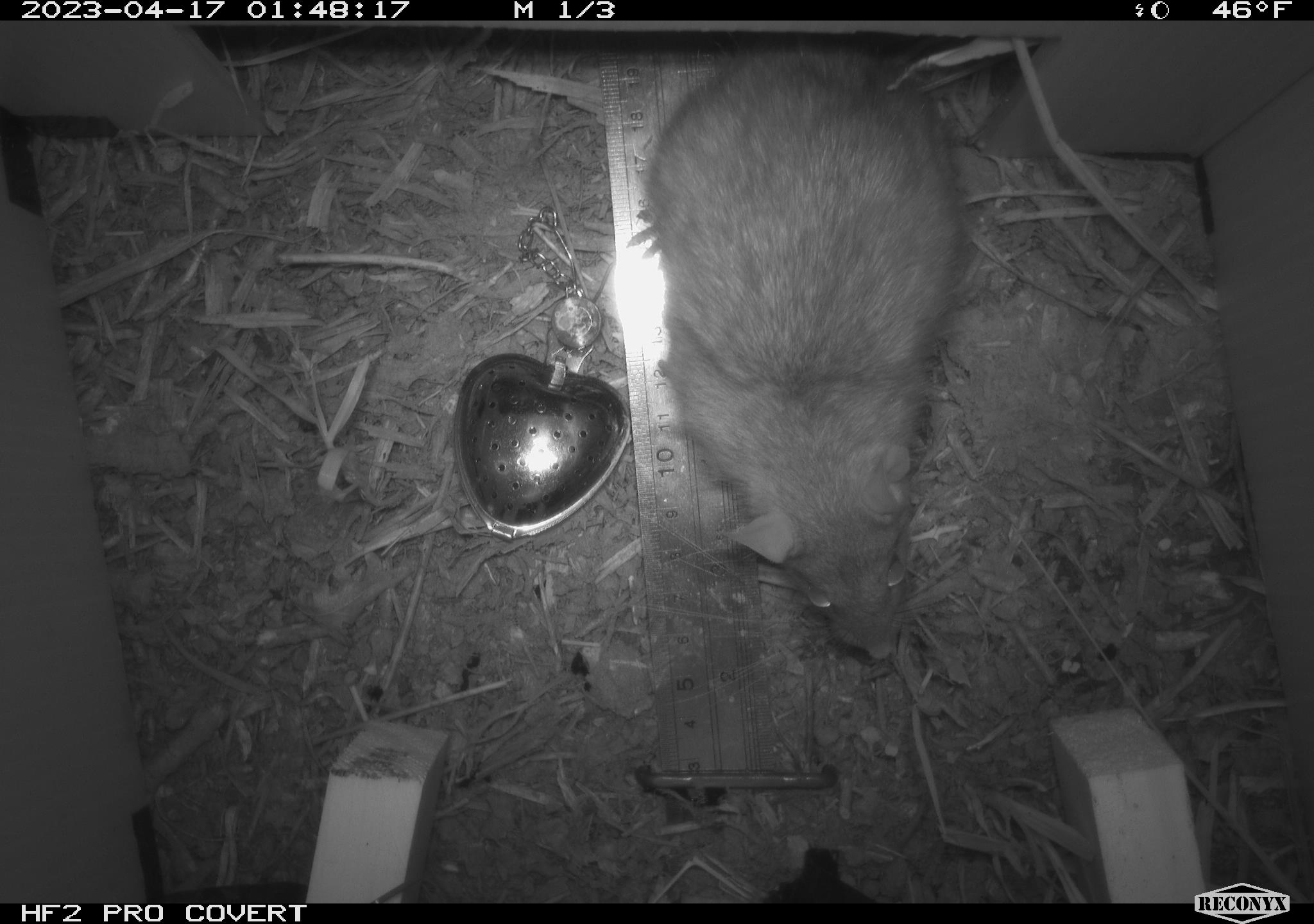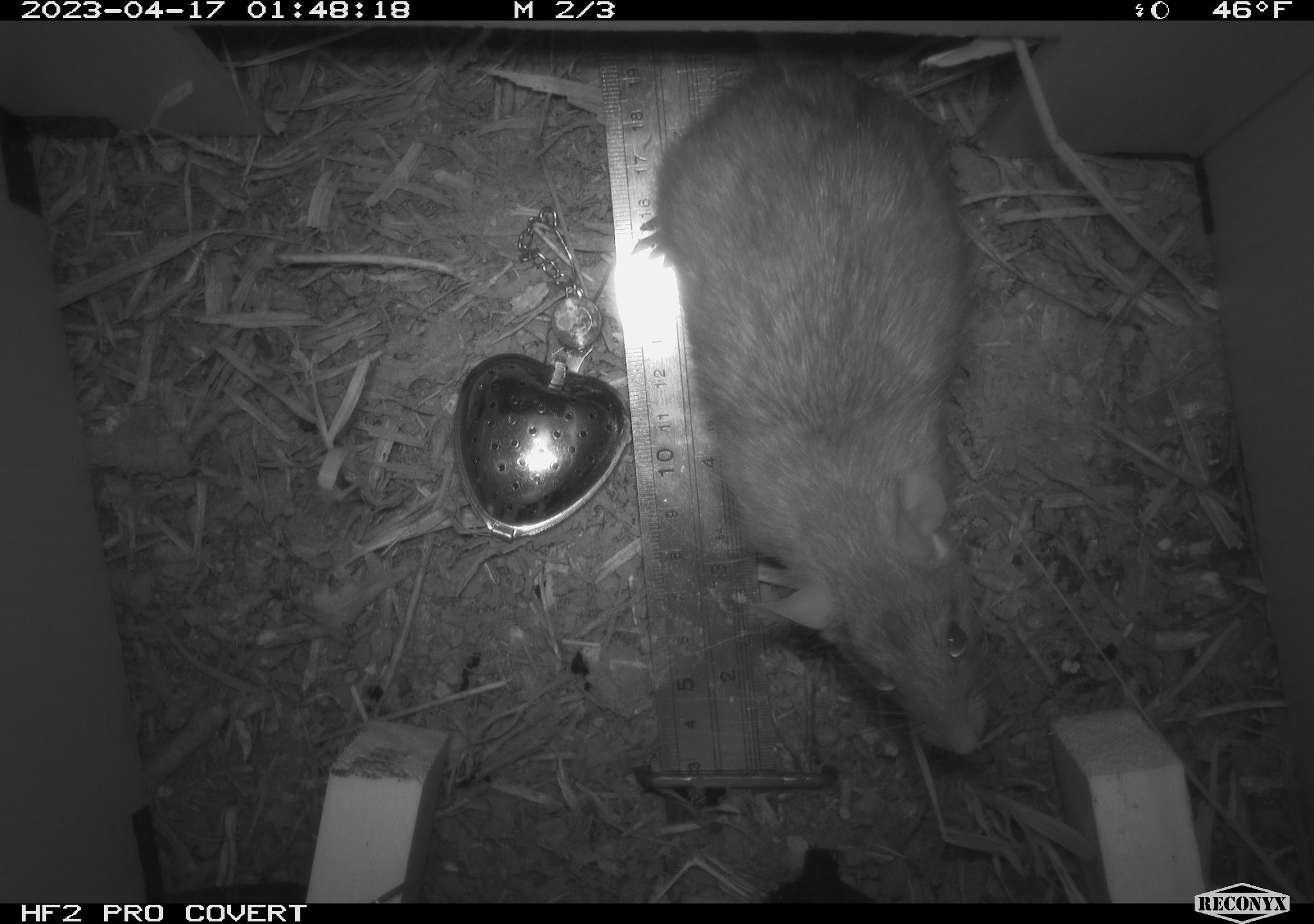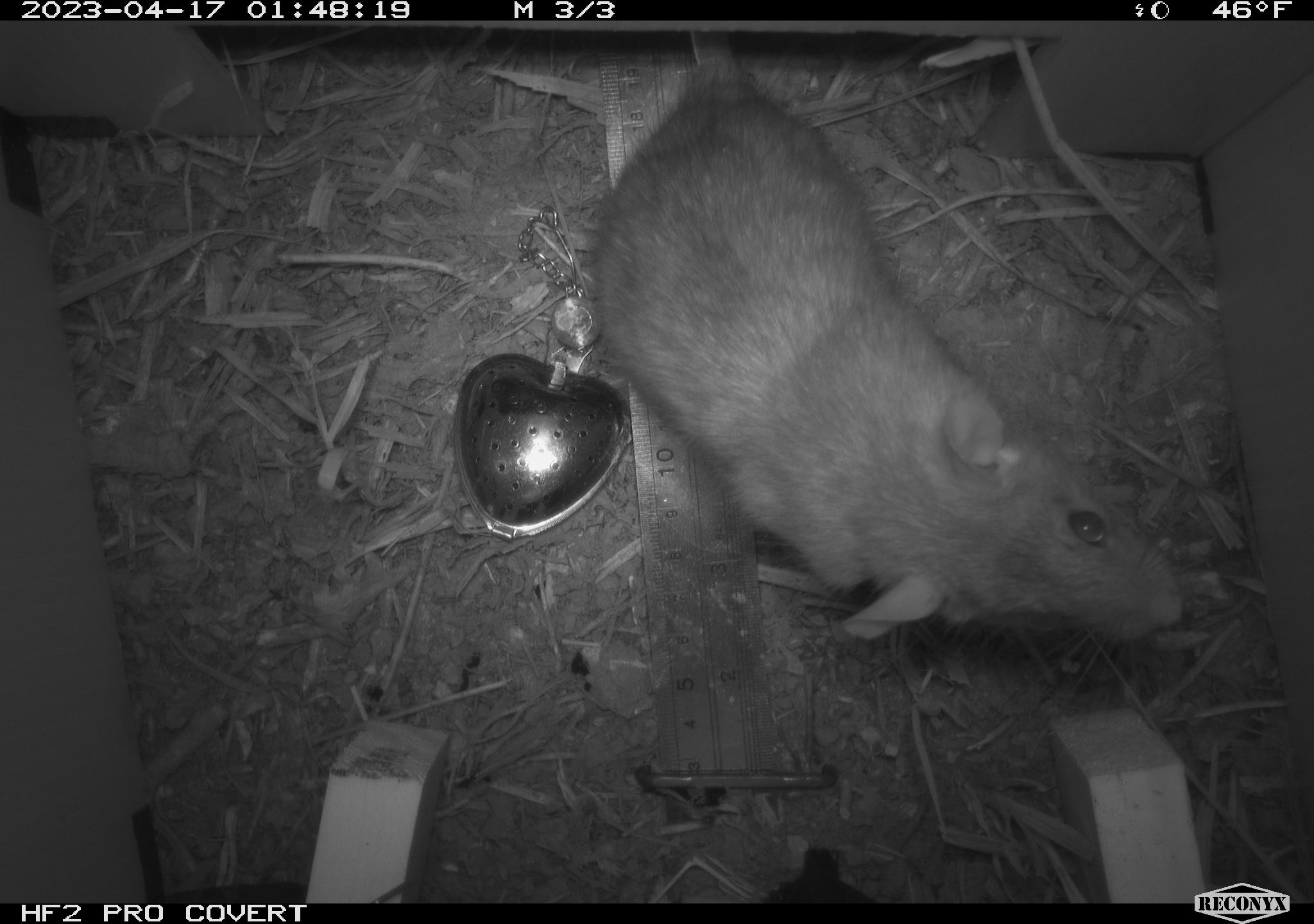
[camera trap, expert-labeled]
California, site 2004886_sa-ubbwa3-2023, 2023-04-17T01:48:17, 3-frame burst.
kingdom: Animalia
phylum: Chordata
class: Mammalia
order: Rodentia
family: Muridae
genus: Rattus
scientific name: Rattus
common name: rat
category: rattus species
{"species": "rattus species (rat) (Rattus)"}